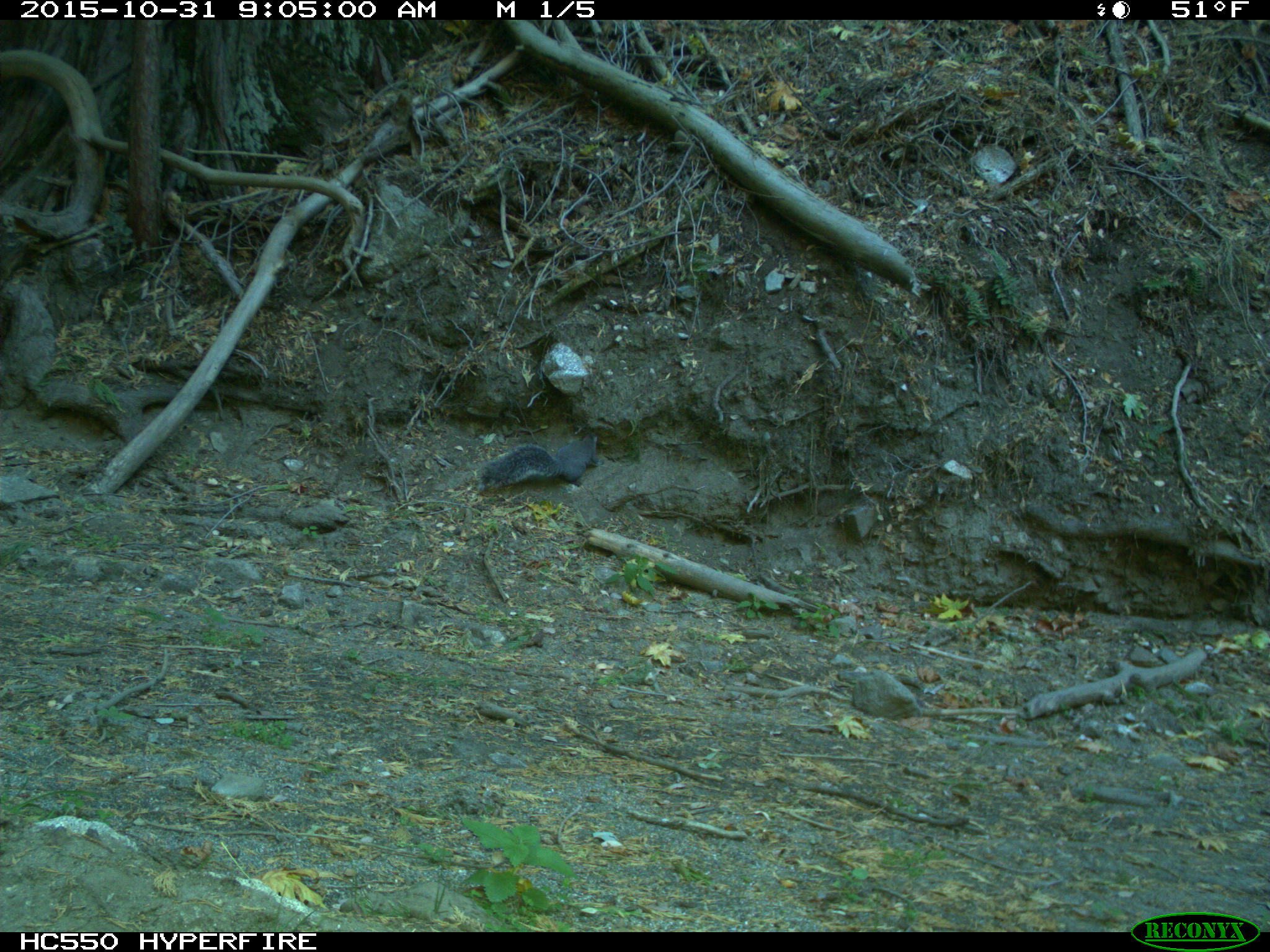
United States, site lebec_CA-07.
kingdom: Animalia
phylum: Chordata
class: Mammalia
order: Rodentia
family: Sciuridae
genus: Sciurus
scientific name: Sciurus carolinensis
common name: eastern gray squirrel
Sciurus carolinensis (eastern gray squirrel).